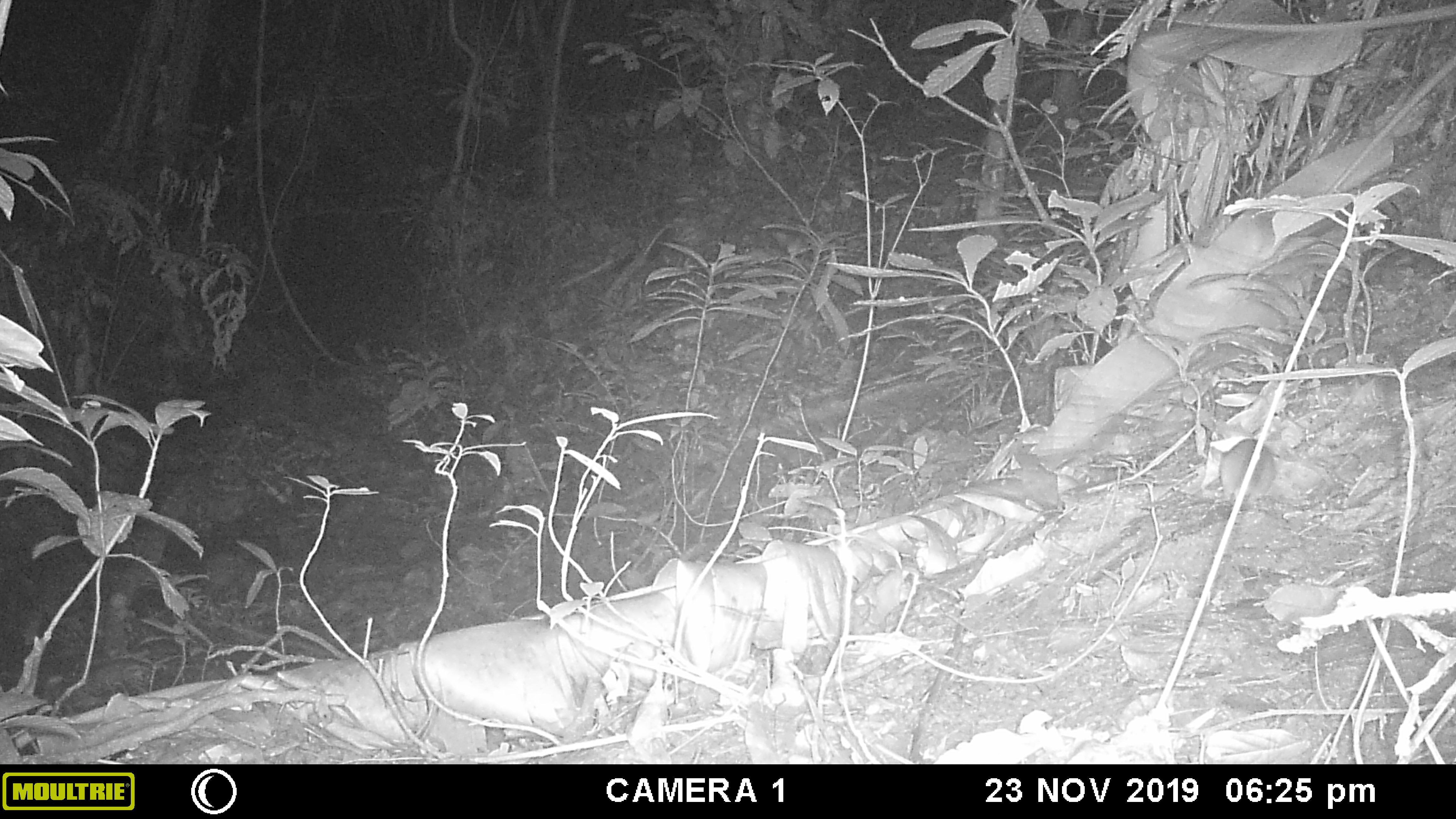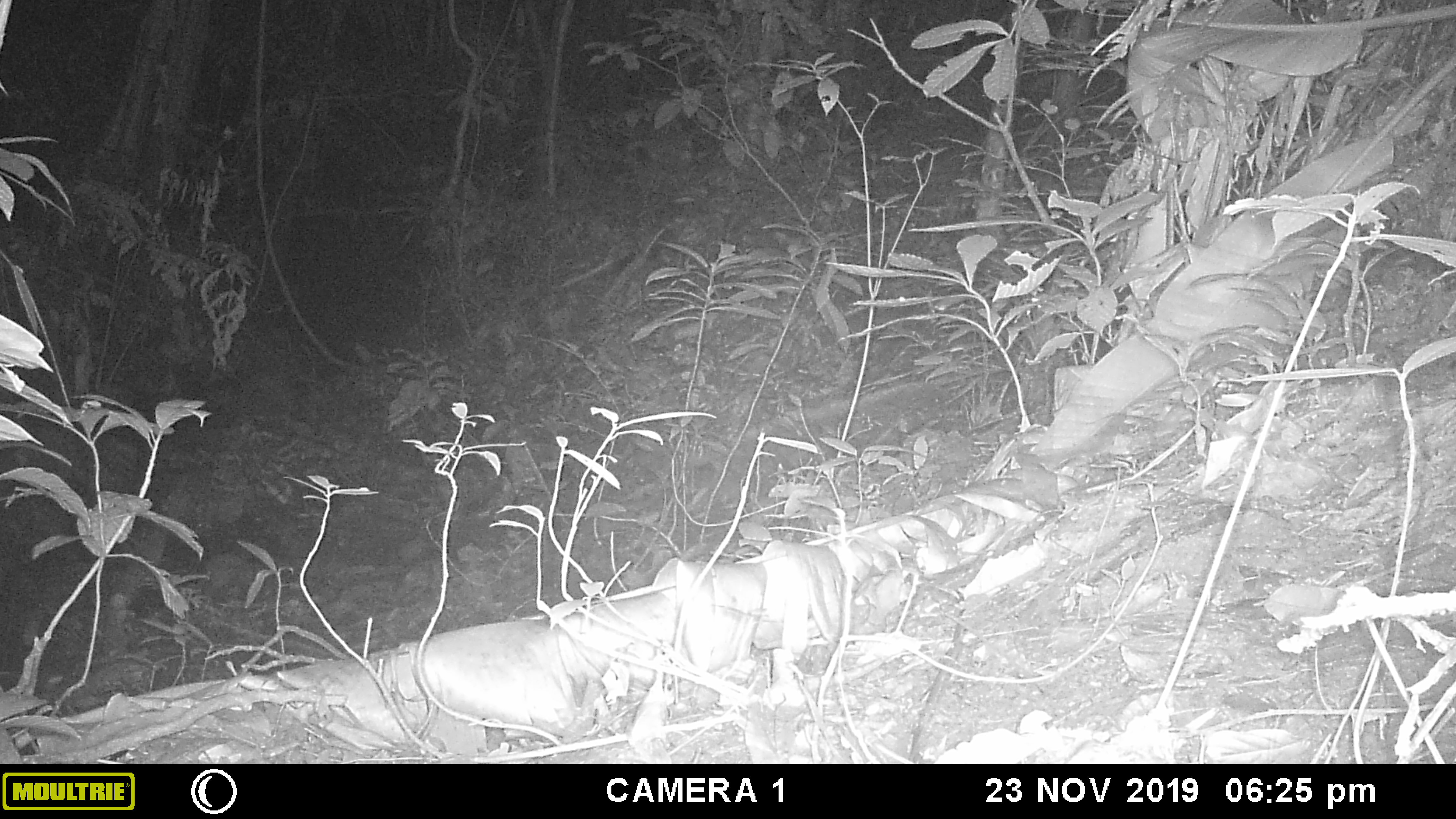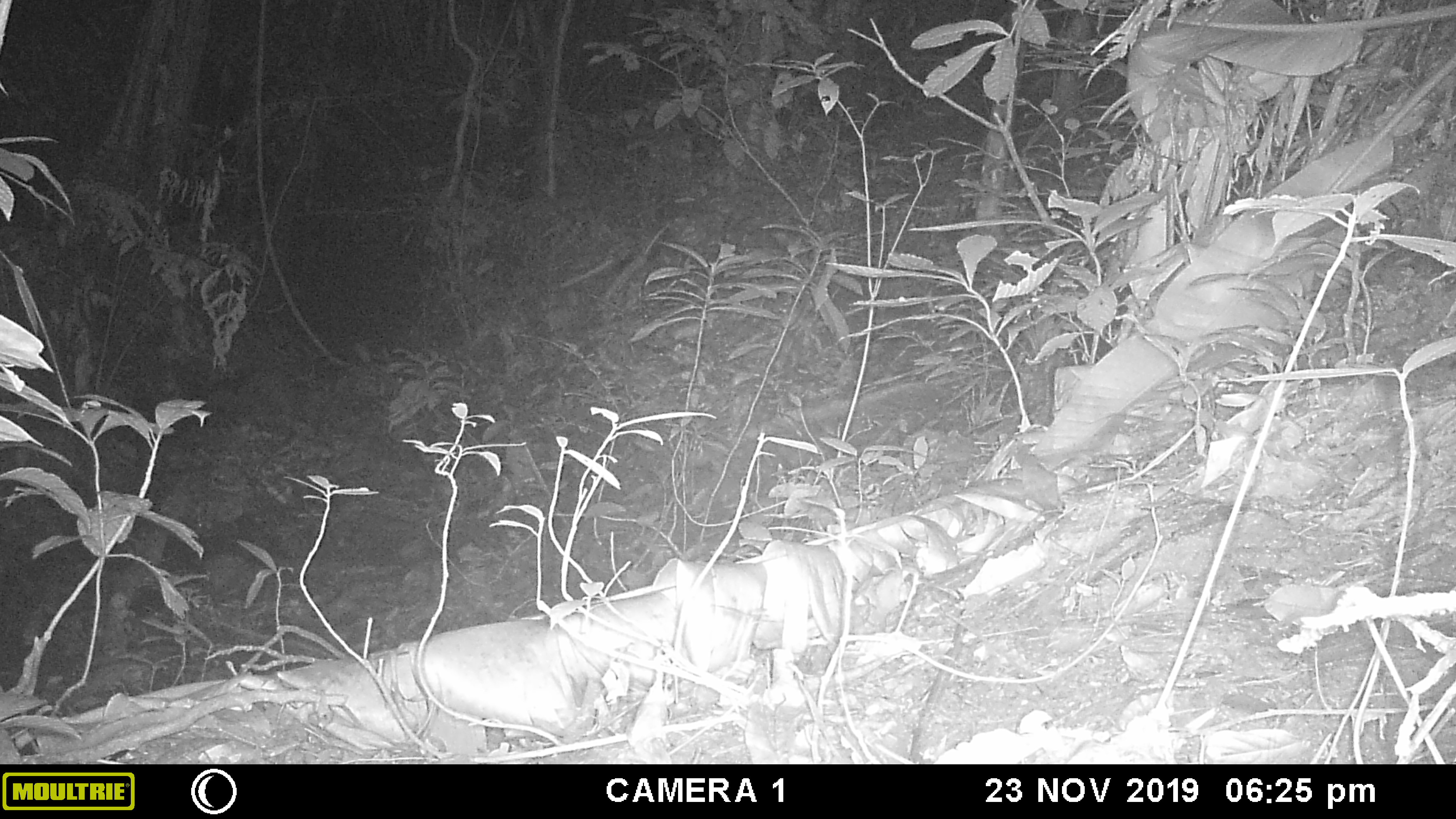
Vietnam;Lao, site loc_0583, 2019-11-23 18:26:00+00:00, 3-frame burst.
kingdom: Animalia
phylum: Chordata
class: Mammalia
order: Rodentia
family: Muridae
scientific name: Muridae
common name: old-world mice and rats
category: unidentified murid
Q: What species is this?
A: Unidentified murid (old-world mice and rats) (Muridae).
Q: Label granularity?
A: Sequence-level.